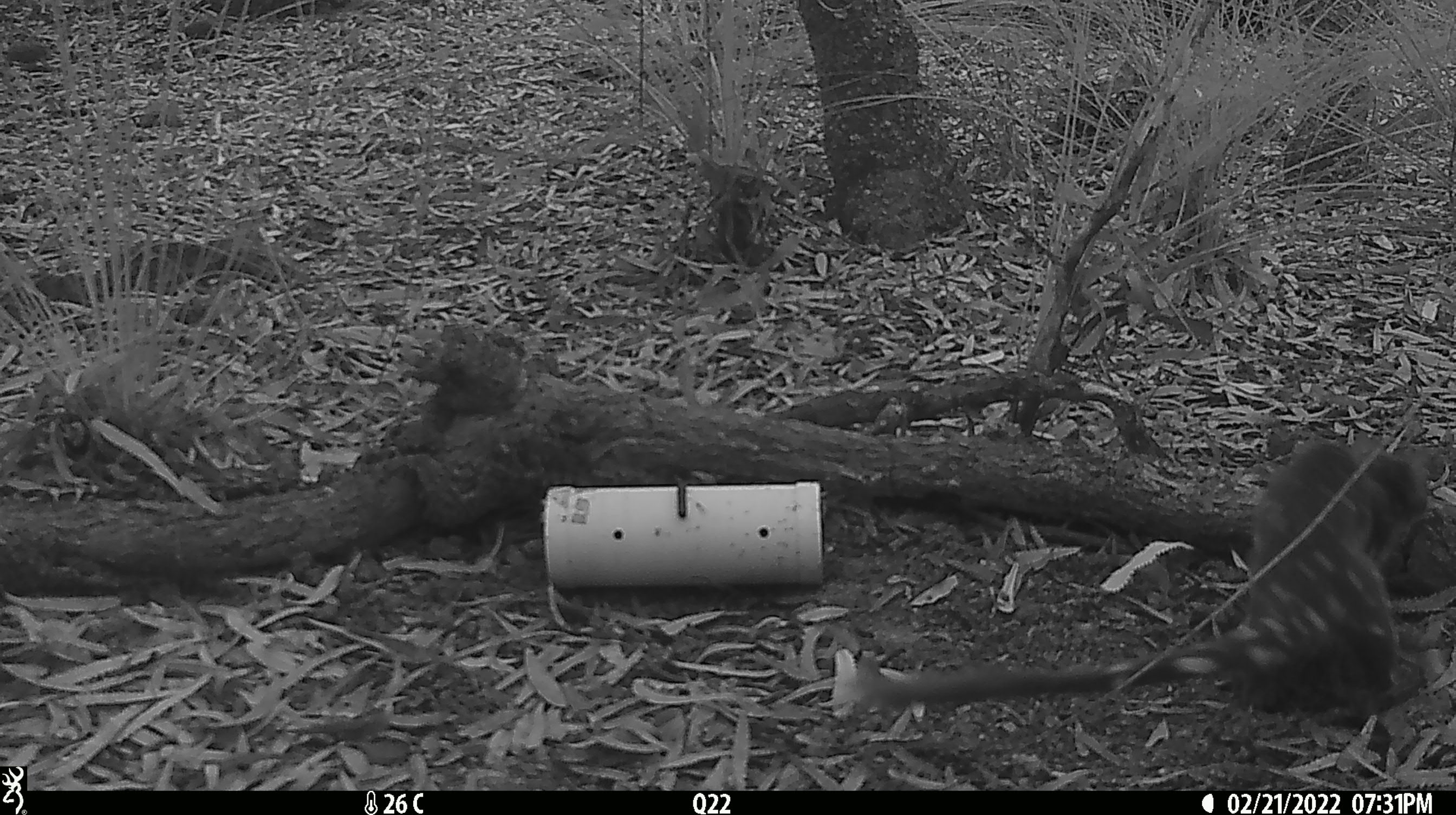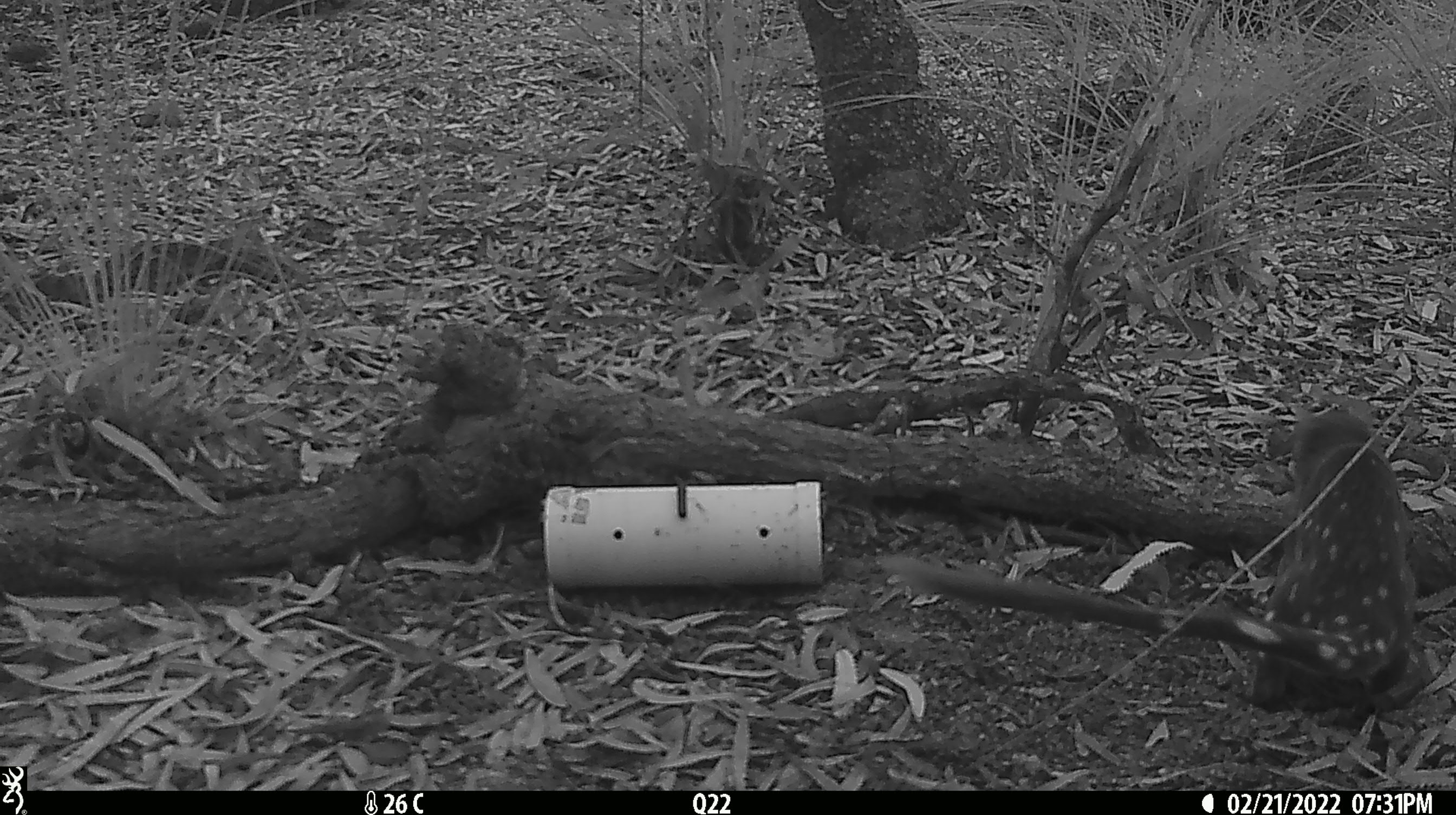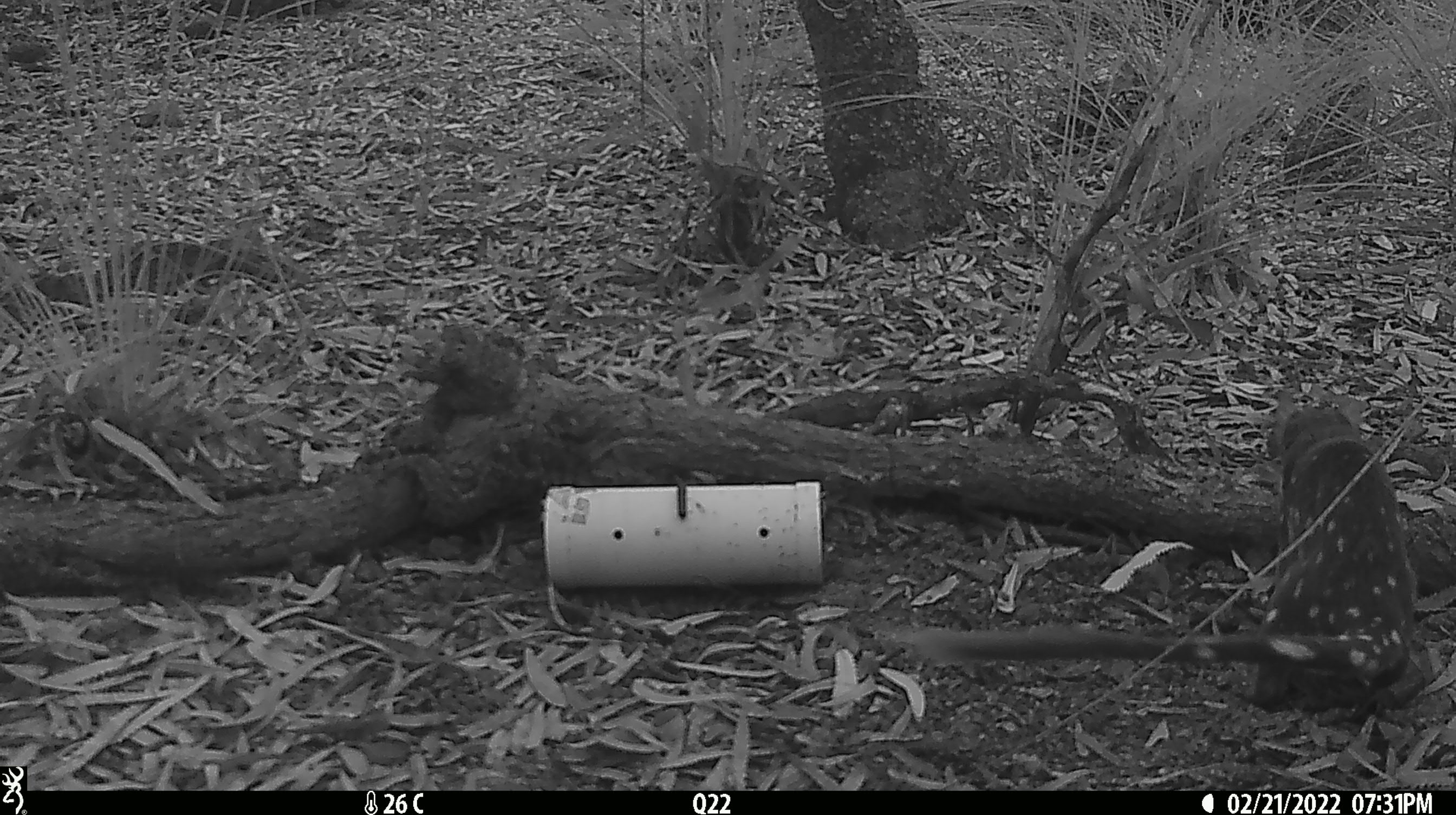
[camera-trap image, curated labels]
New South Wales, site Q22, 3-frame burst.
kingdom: Animalia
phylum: Chordata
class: Mammalia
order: Dasyuromorphia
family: Dasyuridae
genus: Dasyurus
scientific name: Dasyurus maculatus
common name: spotted-tailed quoll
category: quoll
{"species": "quoll (spotted-tailed quoll) (Dasyurus maculatus)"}